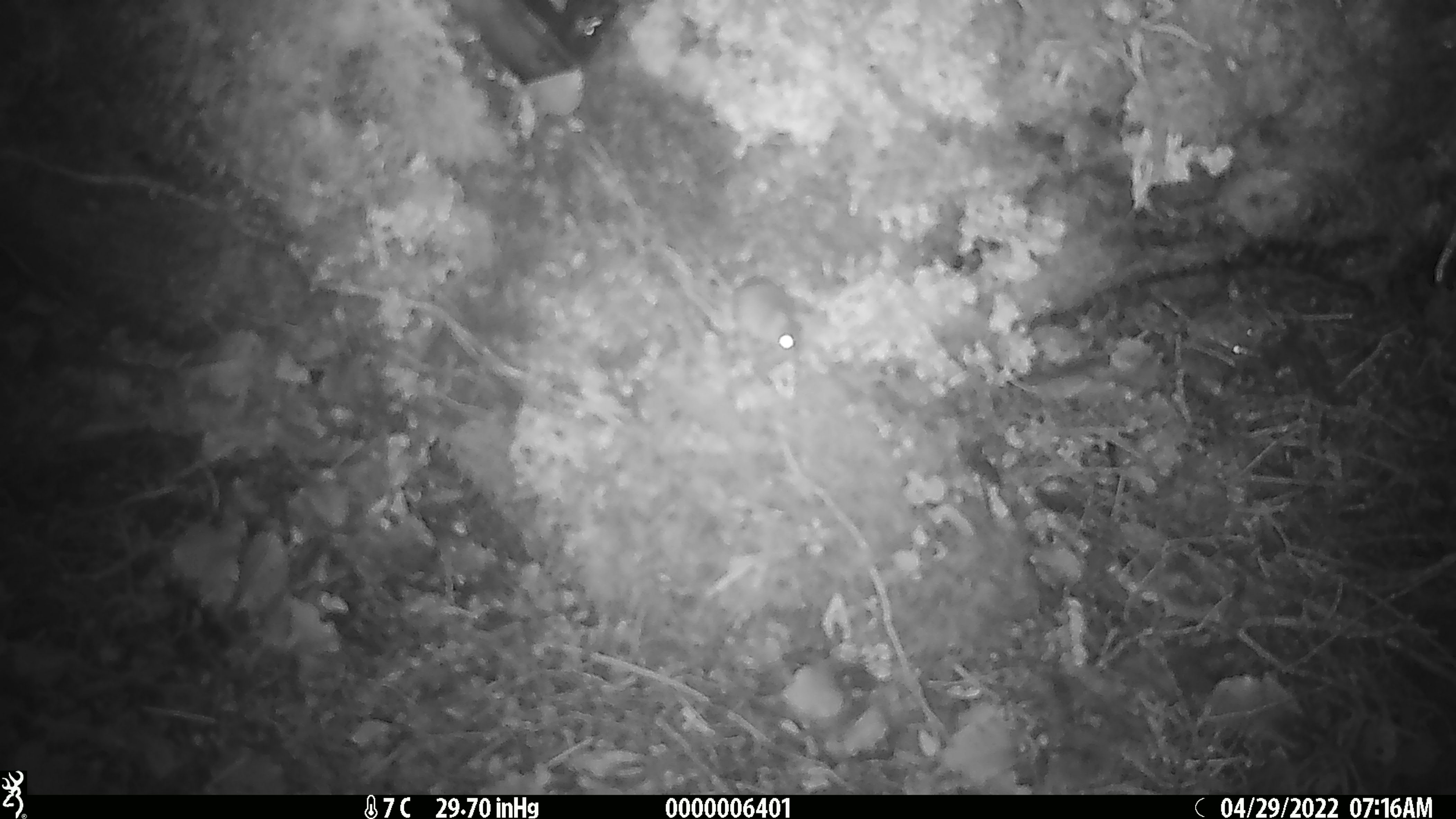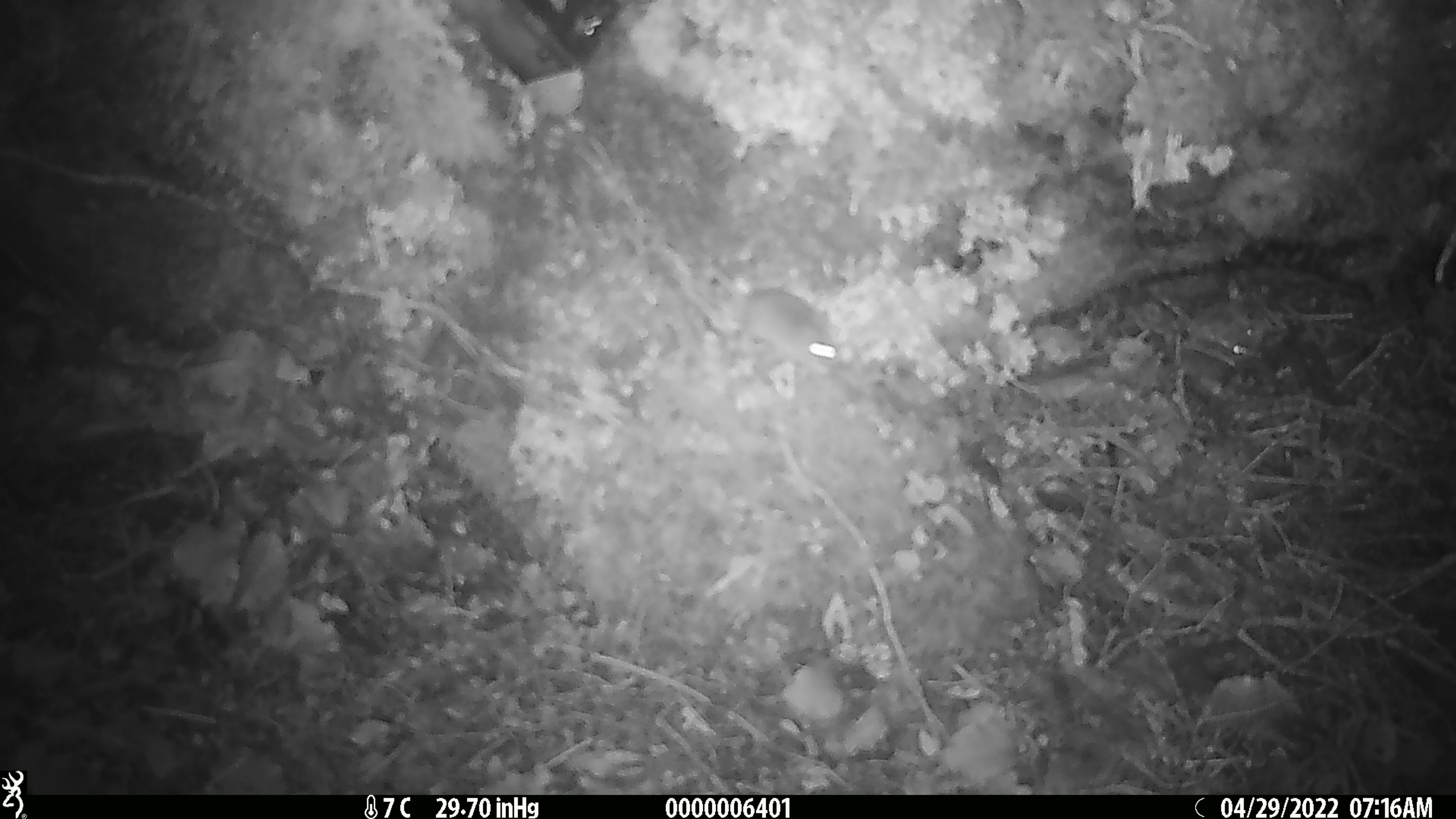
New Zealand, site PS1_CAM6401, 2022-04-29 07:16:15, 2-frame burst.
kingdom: Animalia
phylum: Chordata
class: Mammalia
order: Rodentia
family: Muridae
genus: Mus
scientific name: Mus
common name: mouse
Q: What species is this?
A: Mouse (Mus).